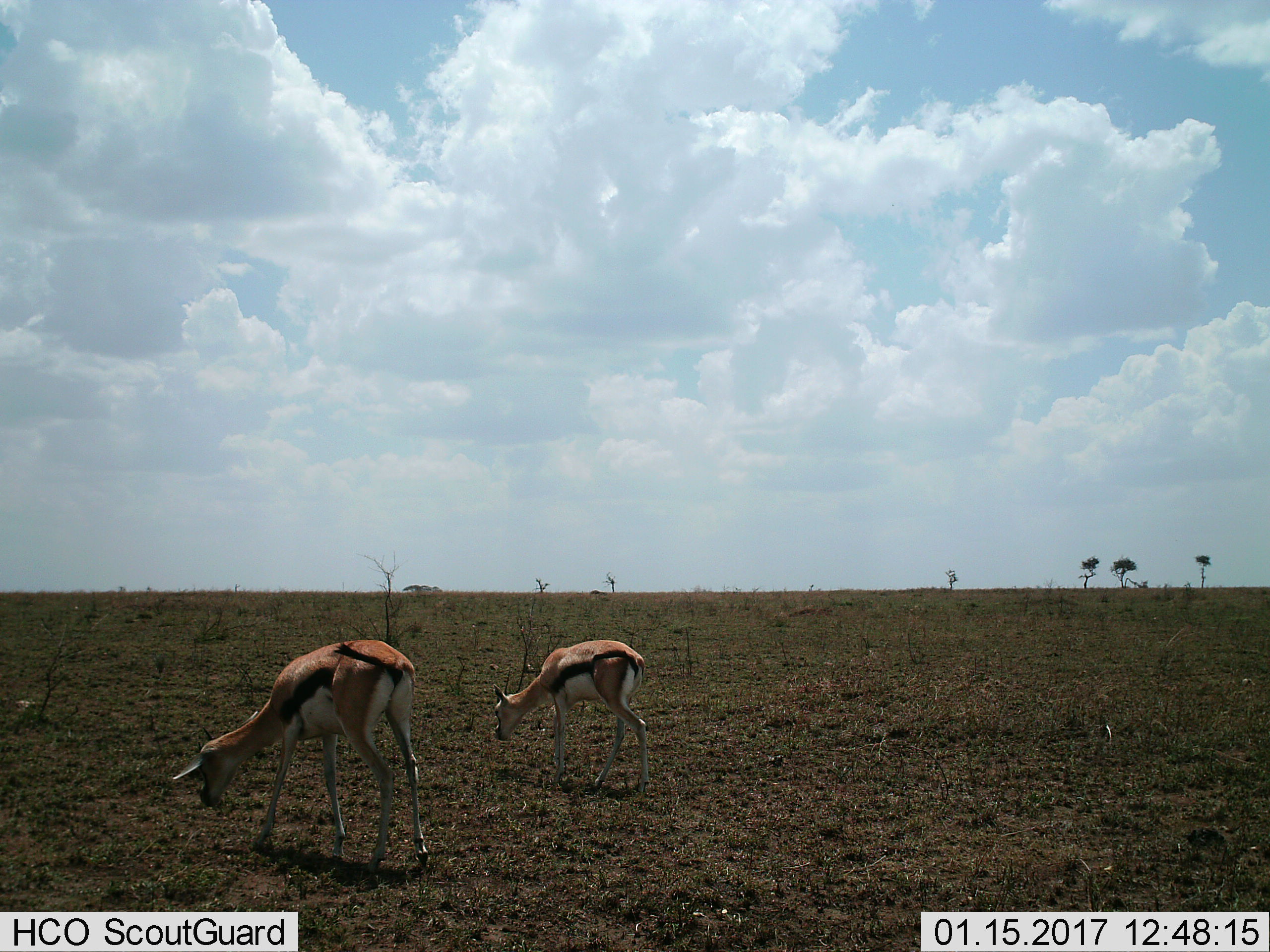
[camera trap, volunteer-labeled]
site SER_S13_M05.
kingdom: Animalia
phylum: Chordata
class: Mammalia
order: Artiodactyla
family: Bovidae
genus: Eudorcas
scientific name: Eudorcas thomsonii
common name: thomson's gazelle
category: gazellethomsons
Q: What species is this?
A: Gazellethomsons (thomson's gazelle) (Eudorcas thomsonii).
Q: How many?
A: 2.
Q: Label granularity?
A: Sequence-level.